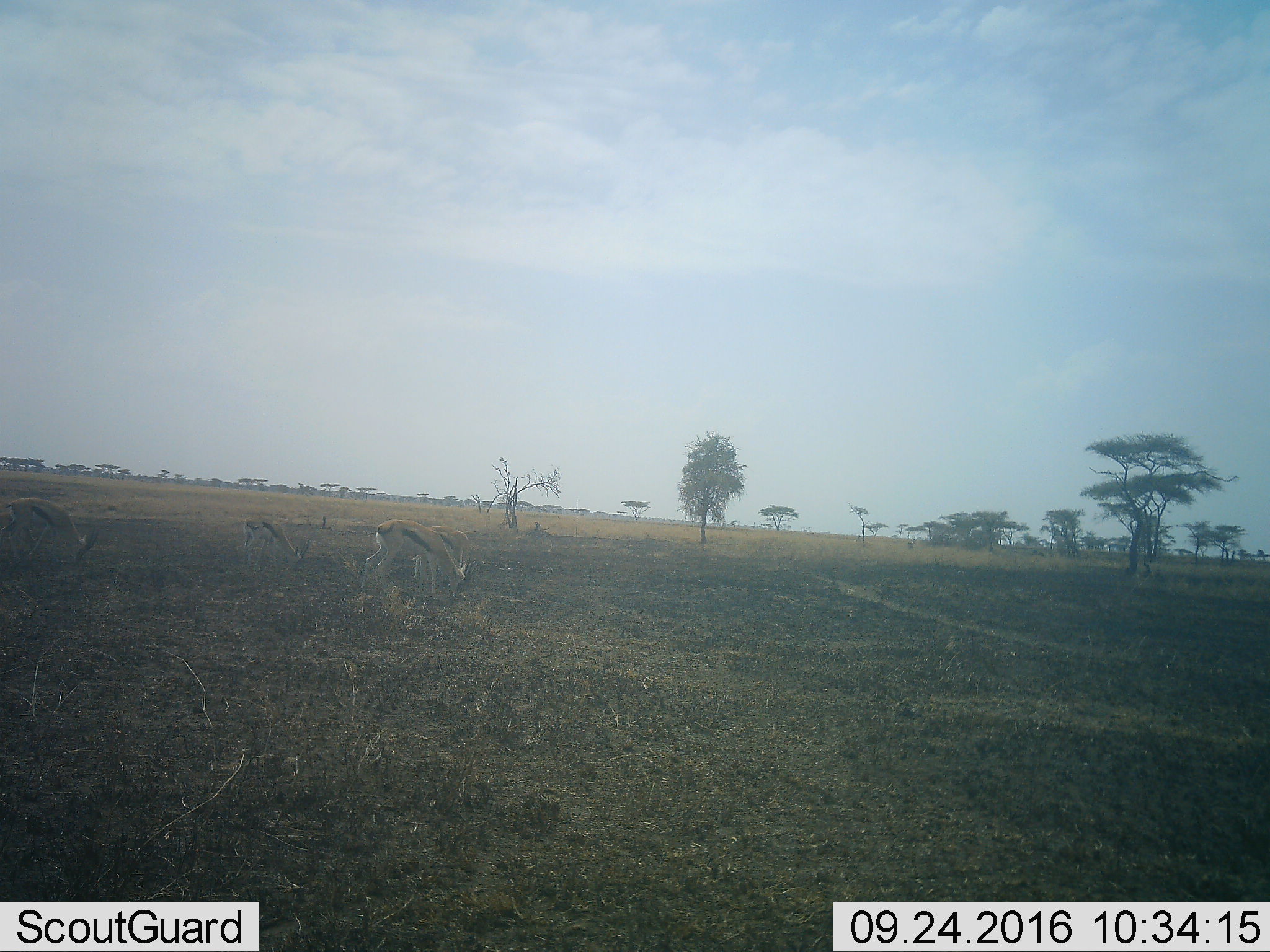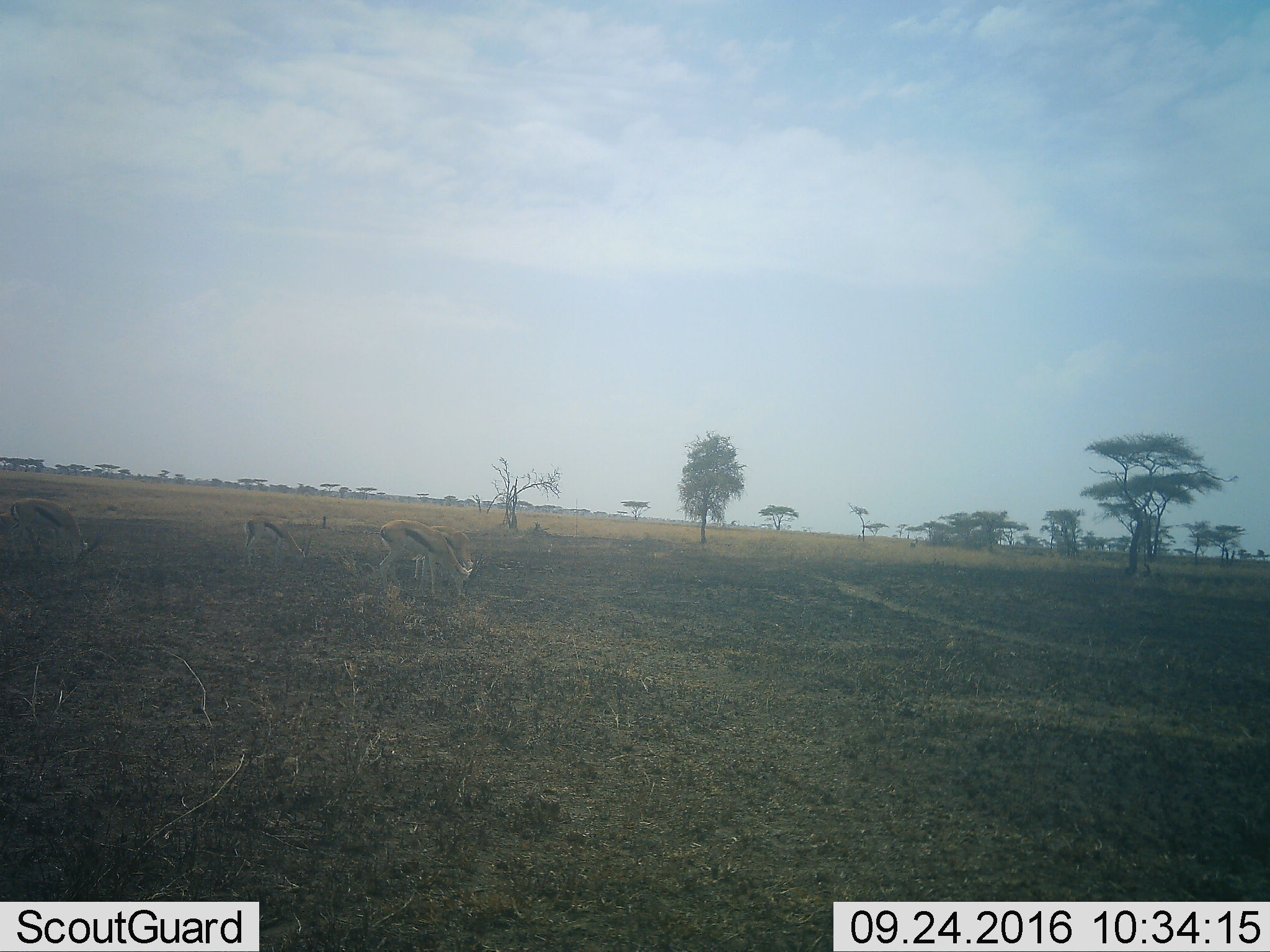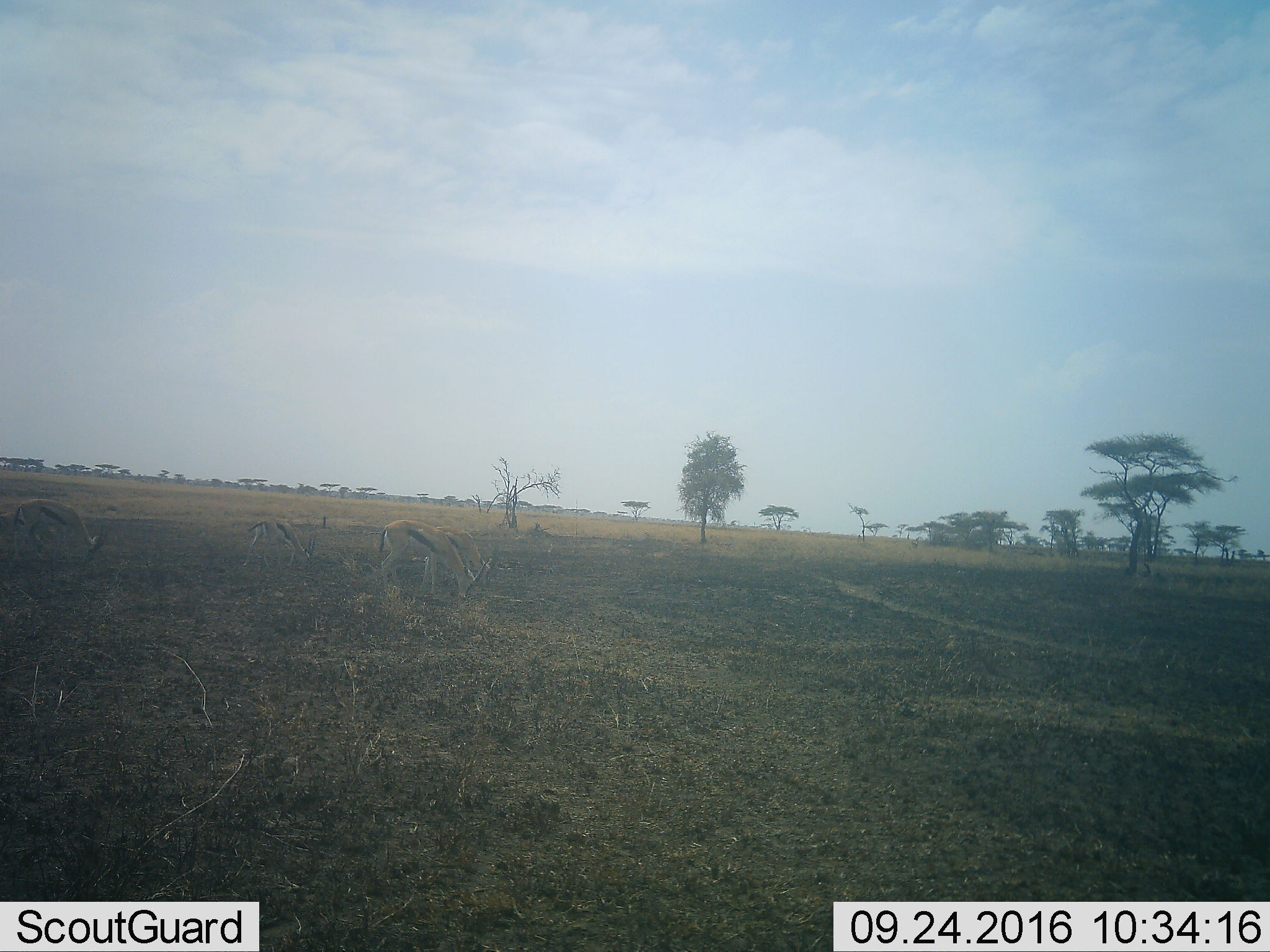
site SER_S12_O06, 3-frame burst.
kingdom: Animalia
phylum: Chordata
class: Mammalia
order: Artiodactyla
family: Bovidae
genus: Eudorcas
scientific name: Eudorcas thomsonii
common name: thomson's gazelle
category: gazellethomsons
Gazellethomsons (thomson's gazelle) (Eudorcas thomsonii), count 4. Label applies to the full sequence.